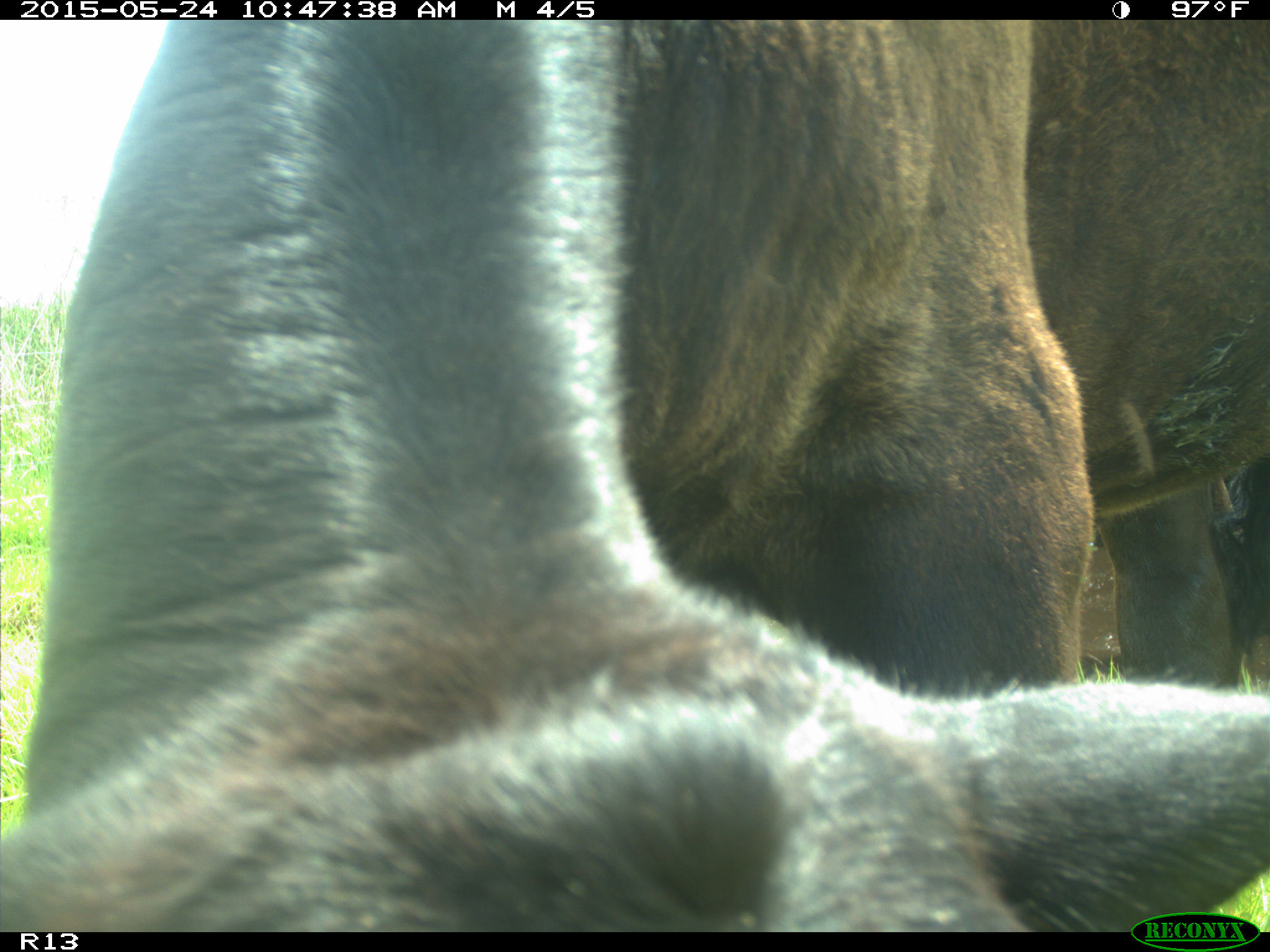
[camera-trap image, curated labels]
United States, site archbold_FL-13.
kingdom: Animalia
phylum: Chordata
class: Mammalia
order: Artiodactyla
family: Bovidae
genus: Bos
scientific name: Bos taurus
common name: domestic cow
Bos taurus (domestic cow).